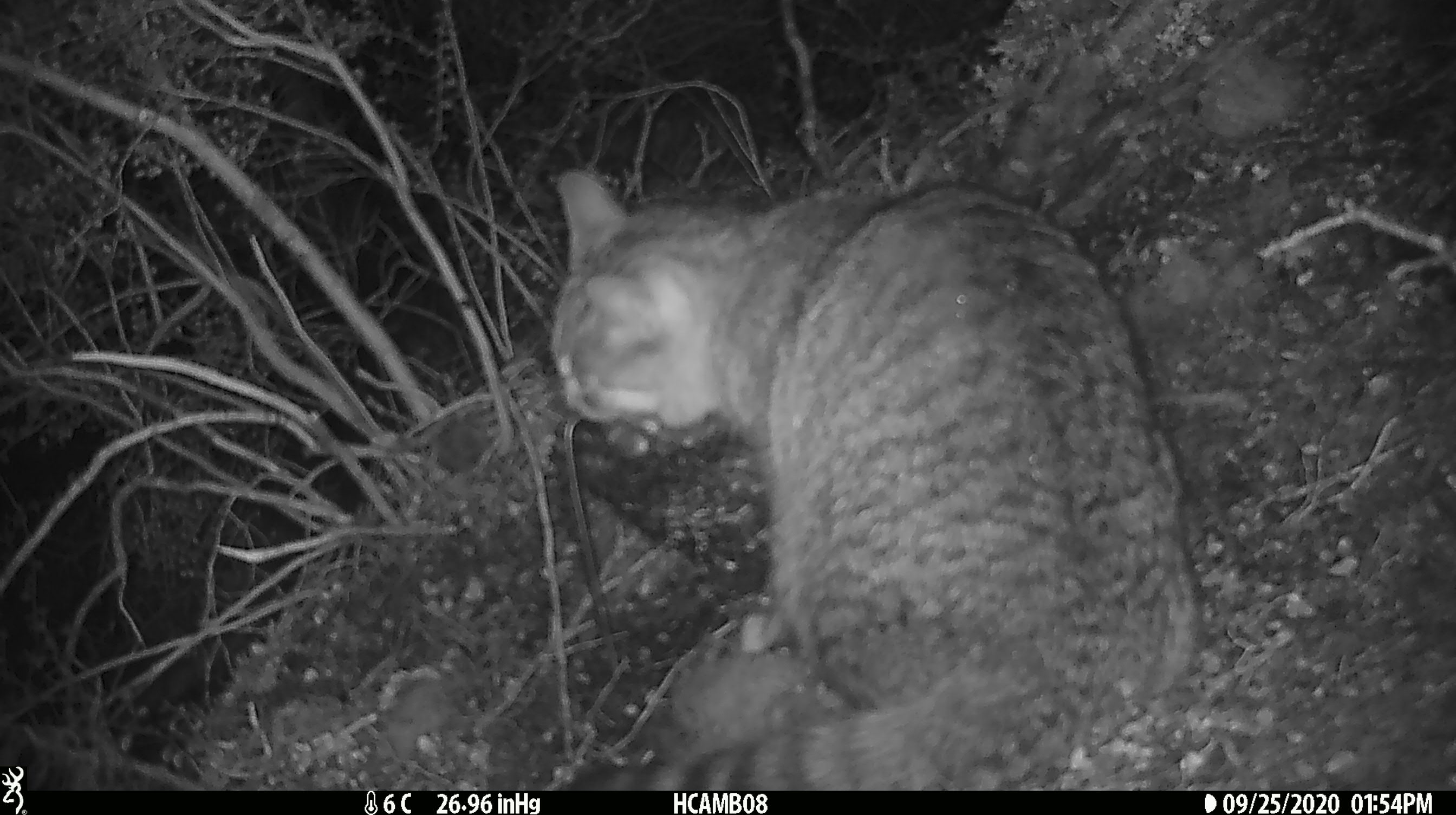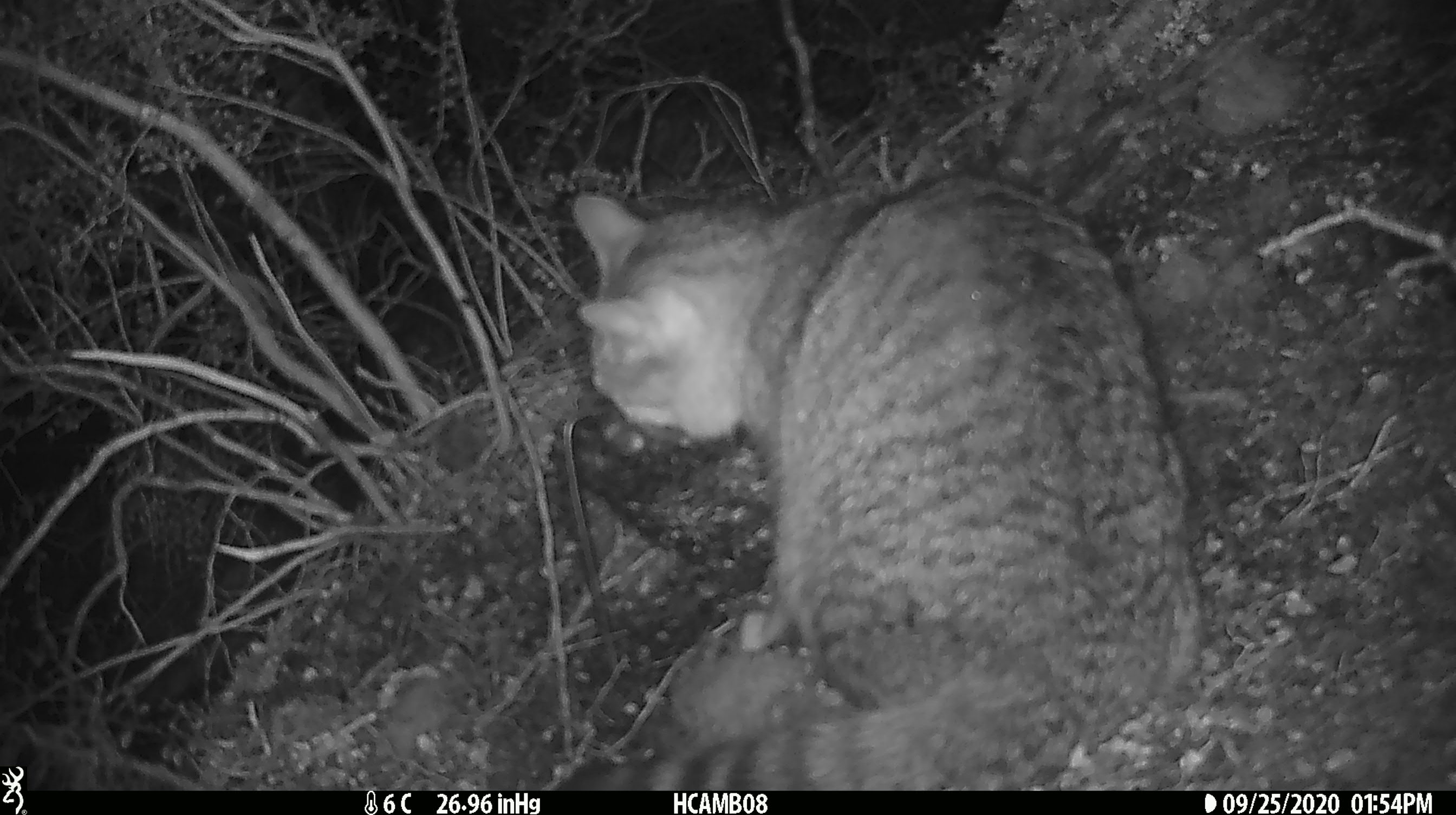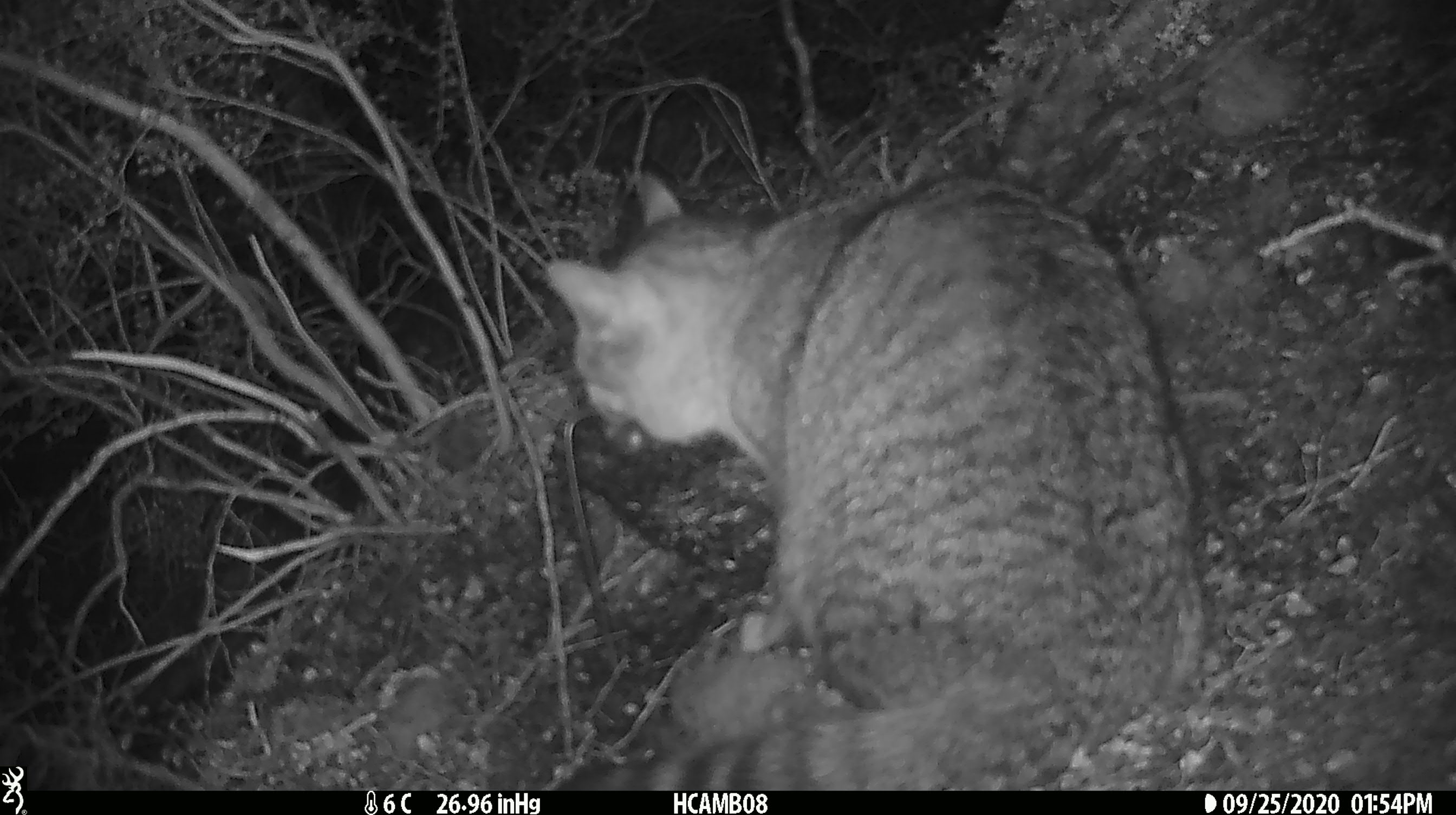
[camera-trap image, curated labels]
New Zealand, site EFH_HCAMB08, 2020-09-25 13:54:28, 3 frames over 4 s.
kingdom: Animalia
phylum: Chordata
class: Mammalia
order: Carnivora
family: Felidae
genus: Felis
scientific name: Felis catus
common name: domestic cat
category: cat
Cat (domestic cat) (Felis catus).